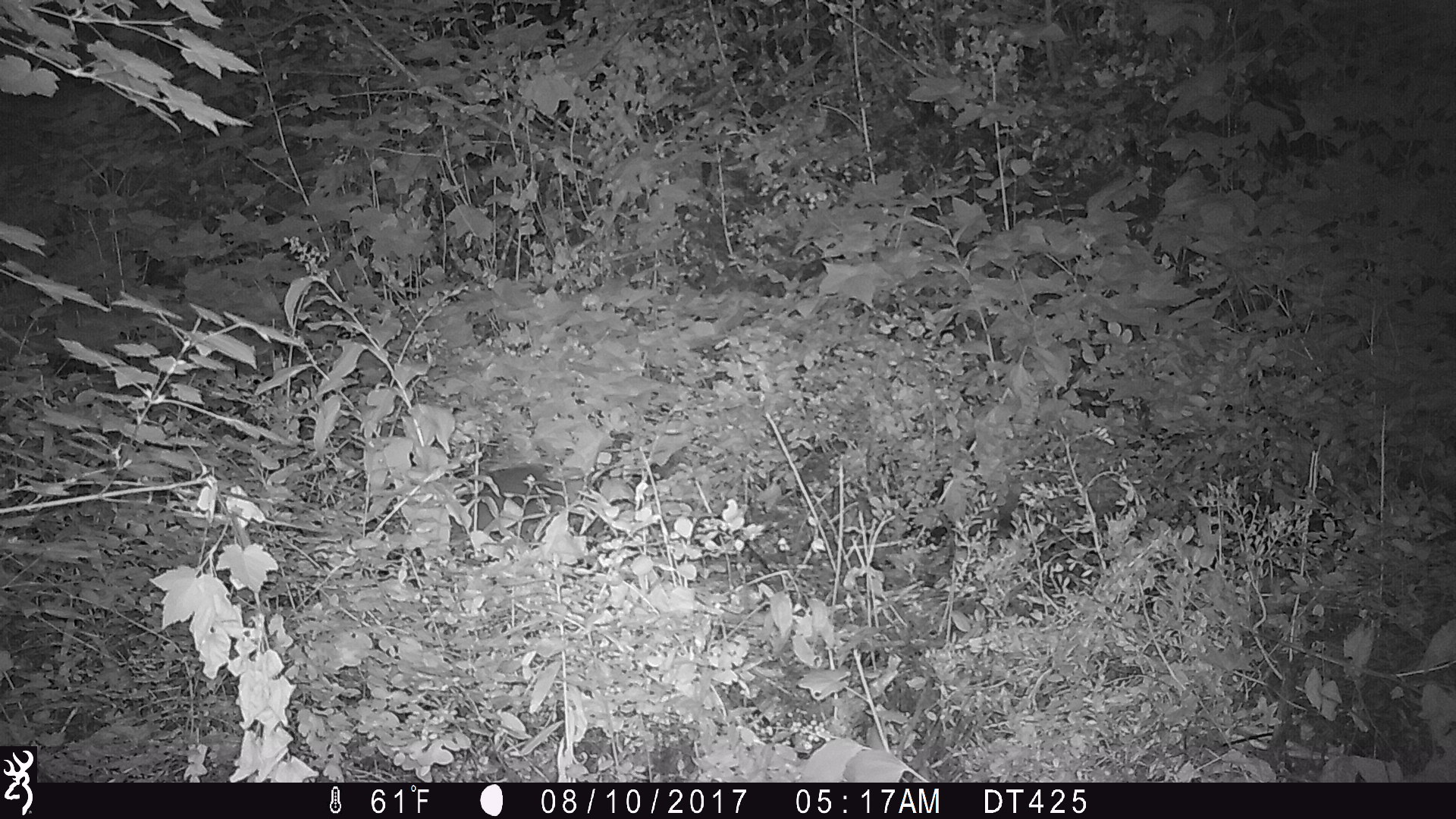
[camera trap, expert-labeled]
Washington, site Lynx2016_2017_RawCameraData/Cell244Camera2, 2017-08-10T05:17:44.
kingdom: Animalia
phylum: Chordata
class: Mammalia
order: Lagomorpha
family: Leporidae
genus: Lepus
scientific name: Lepus americanus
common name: snowshoe hare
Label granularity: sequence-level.